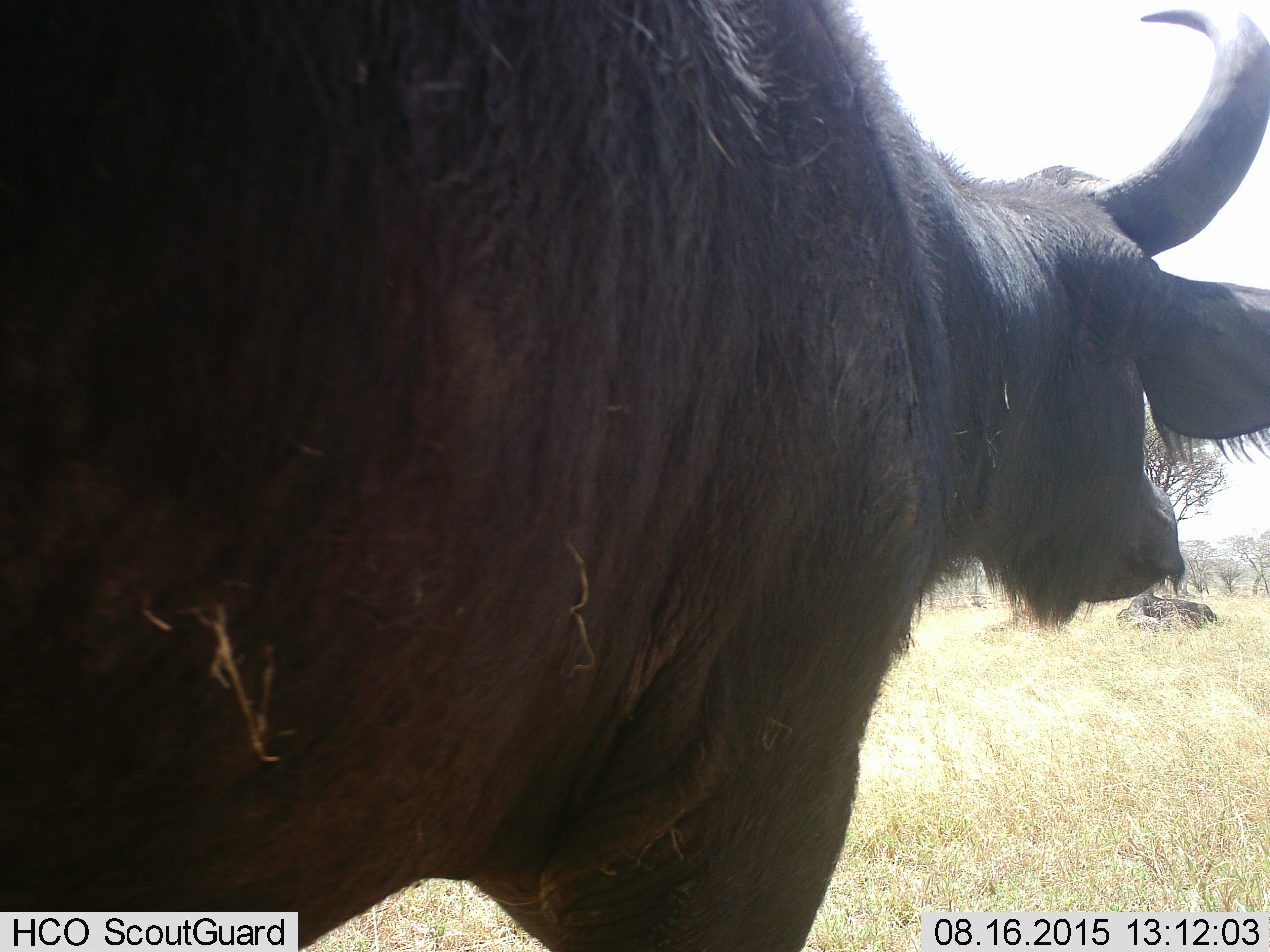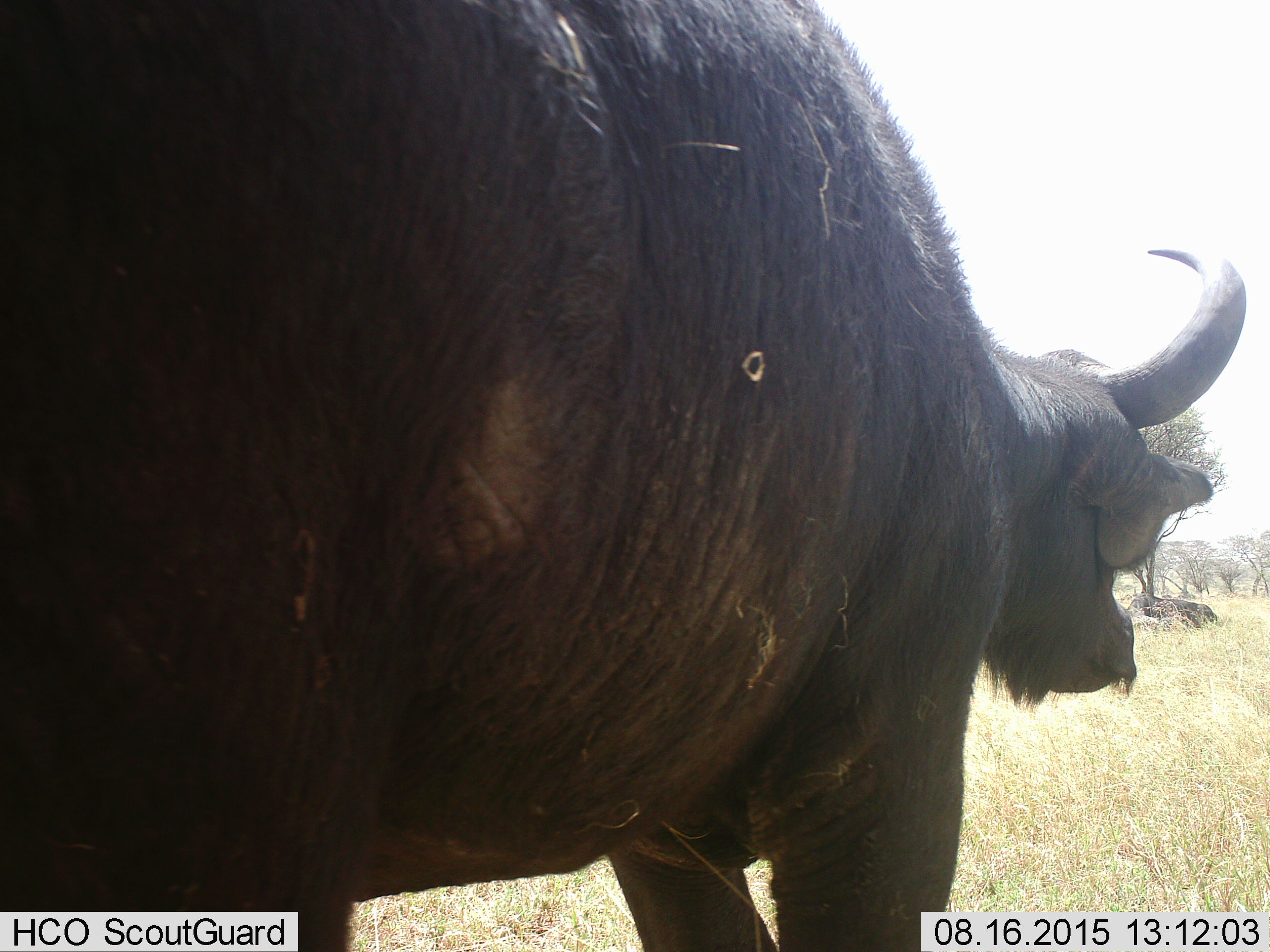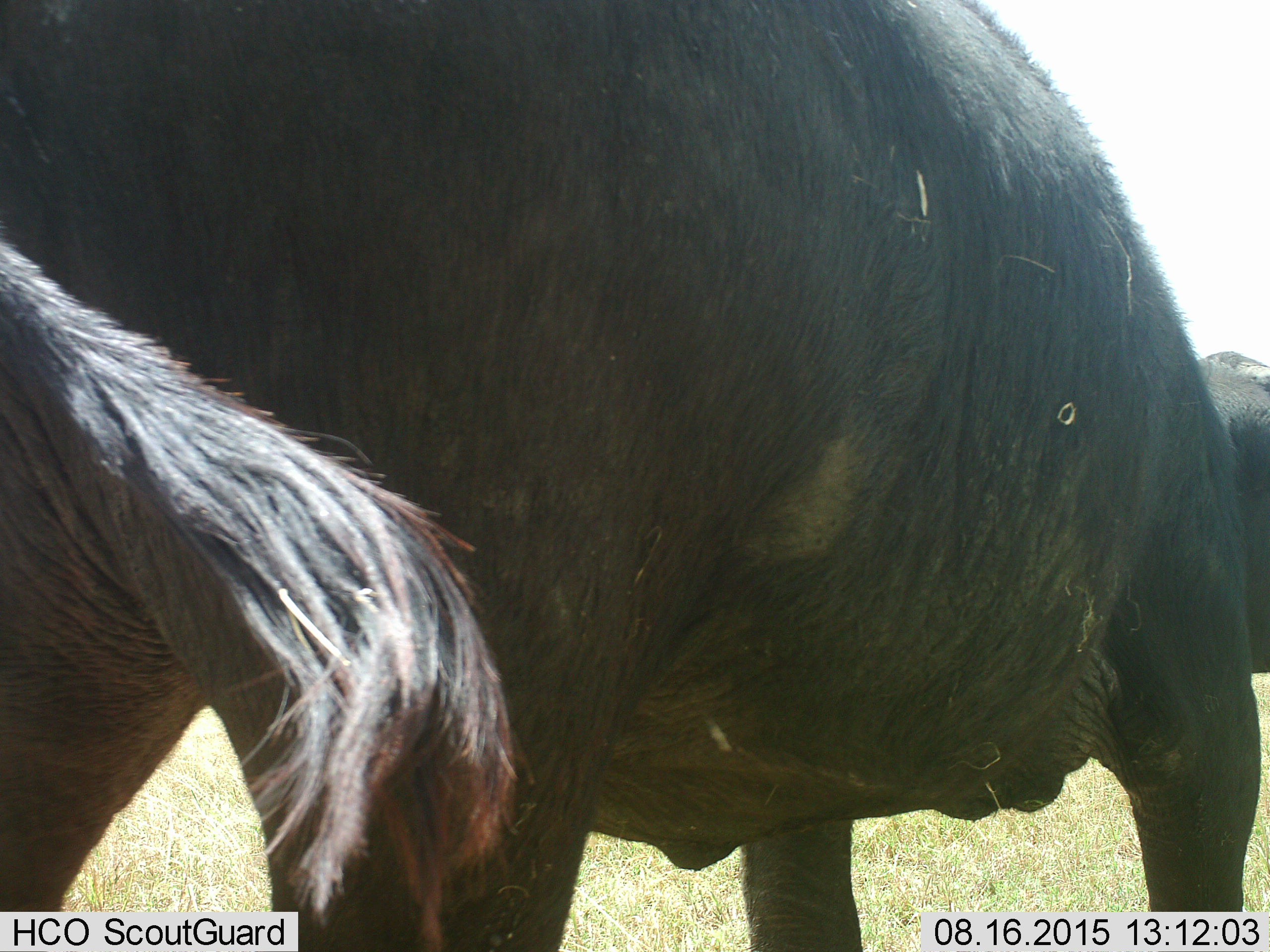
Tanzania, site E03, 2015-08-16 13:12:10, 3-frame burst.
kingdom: Animalia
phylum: Chordata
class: Mammalia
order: Artiodactyla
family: Bovidae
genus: Syncerus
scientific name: Syncerus caffer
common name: cape buffalo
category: buffalo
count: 1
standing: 18%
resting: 24%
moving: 76%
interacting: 6%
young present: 0%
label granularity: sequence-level